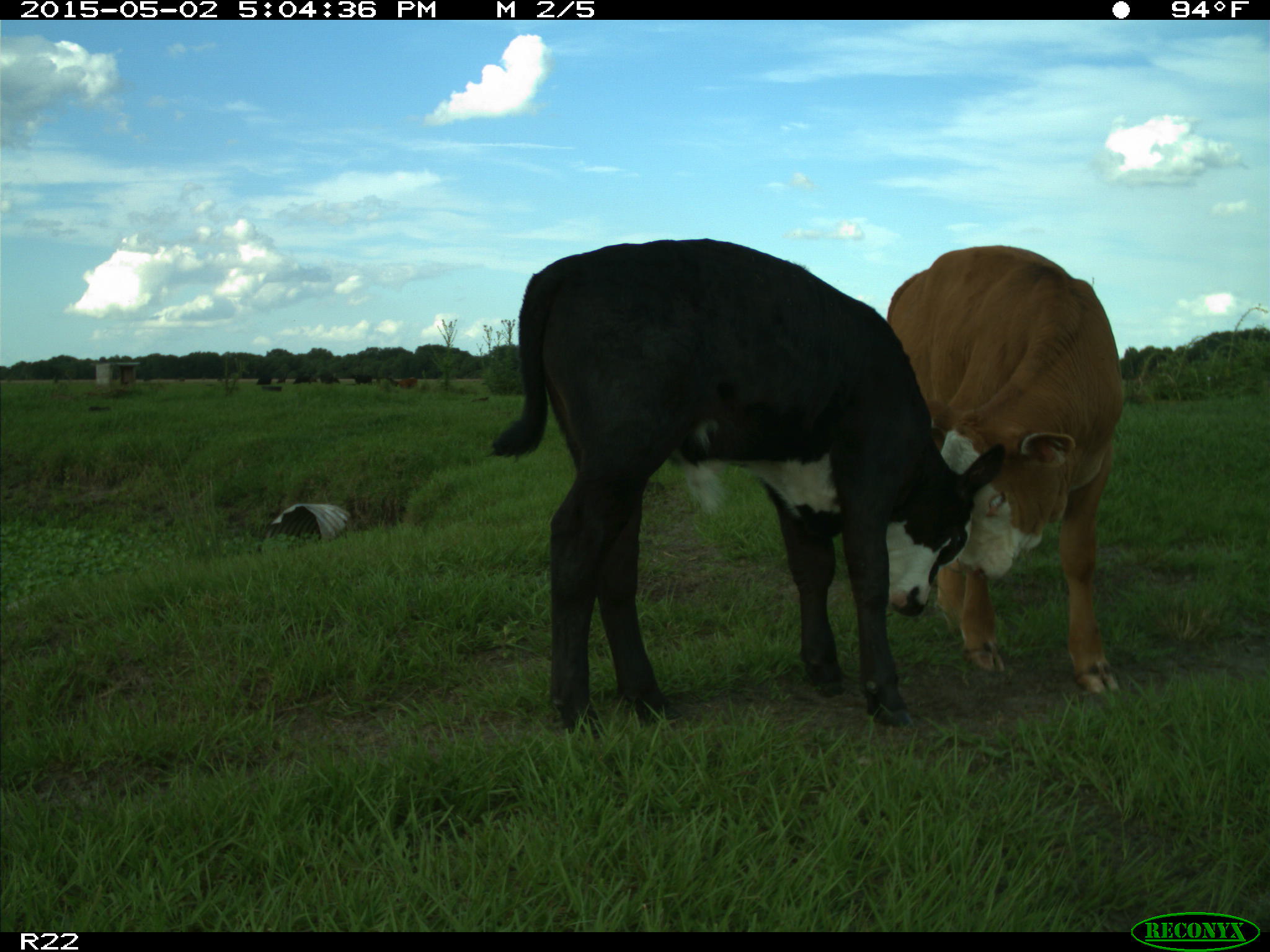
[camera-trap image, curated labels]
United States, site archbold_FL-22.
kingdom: Animalia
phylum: Chordata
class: Mammalia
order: Artiodactyla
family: Bovidae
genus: Bos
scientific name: Bos taurus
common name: domestic cow